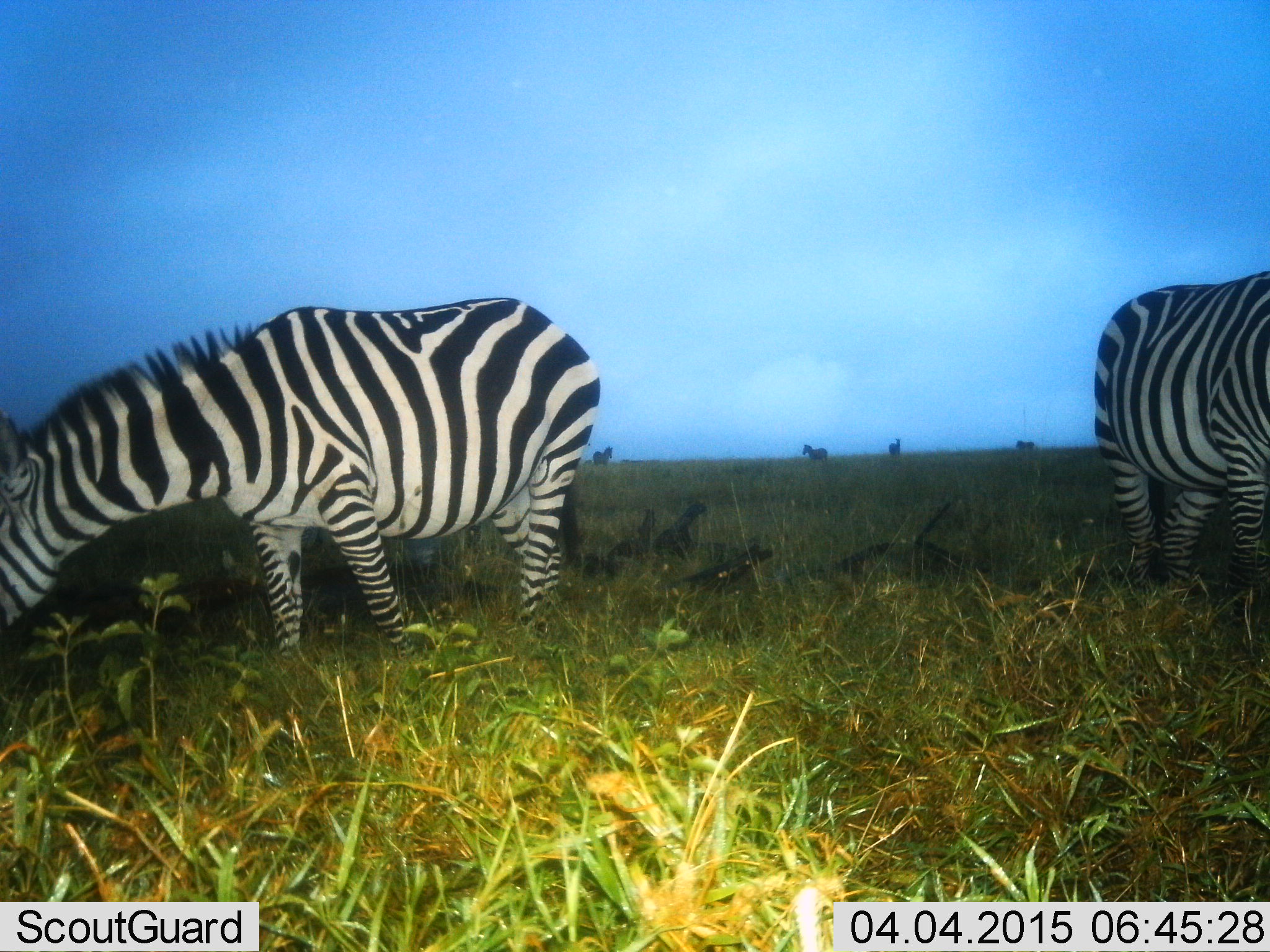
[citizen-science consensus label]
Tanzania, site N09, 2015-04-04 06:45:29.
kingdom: Animalia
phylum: Chordata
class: Mammalia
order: Perissodactyla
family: Equidae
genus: Equus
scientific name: Equus quagga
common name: plains zebra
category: zebra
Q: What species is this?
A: Zebra (plains zebra) (Equus quagga).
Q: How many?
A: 2.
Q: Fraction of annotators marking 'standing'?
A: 50%.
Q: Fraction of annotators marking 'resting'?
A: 0%.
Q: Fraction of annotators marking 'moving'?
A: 10%.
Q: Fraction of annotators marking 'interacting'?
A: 10%.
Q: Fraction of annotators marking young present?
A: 0%.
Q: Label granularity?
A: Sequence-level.